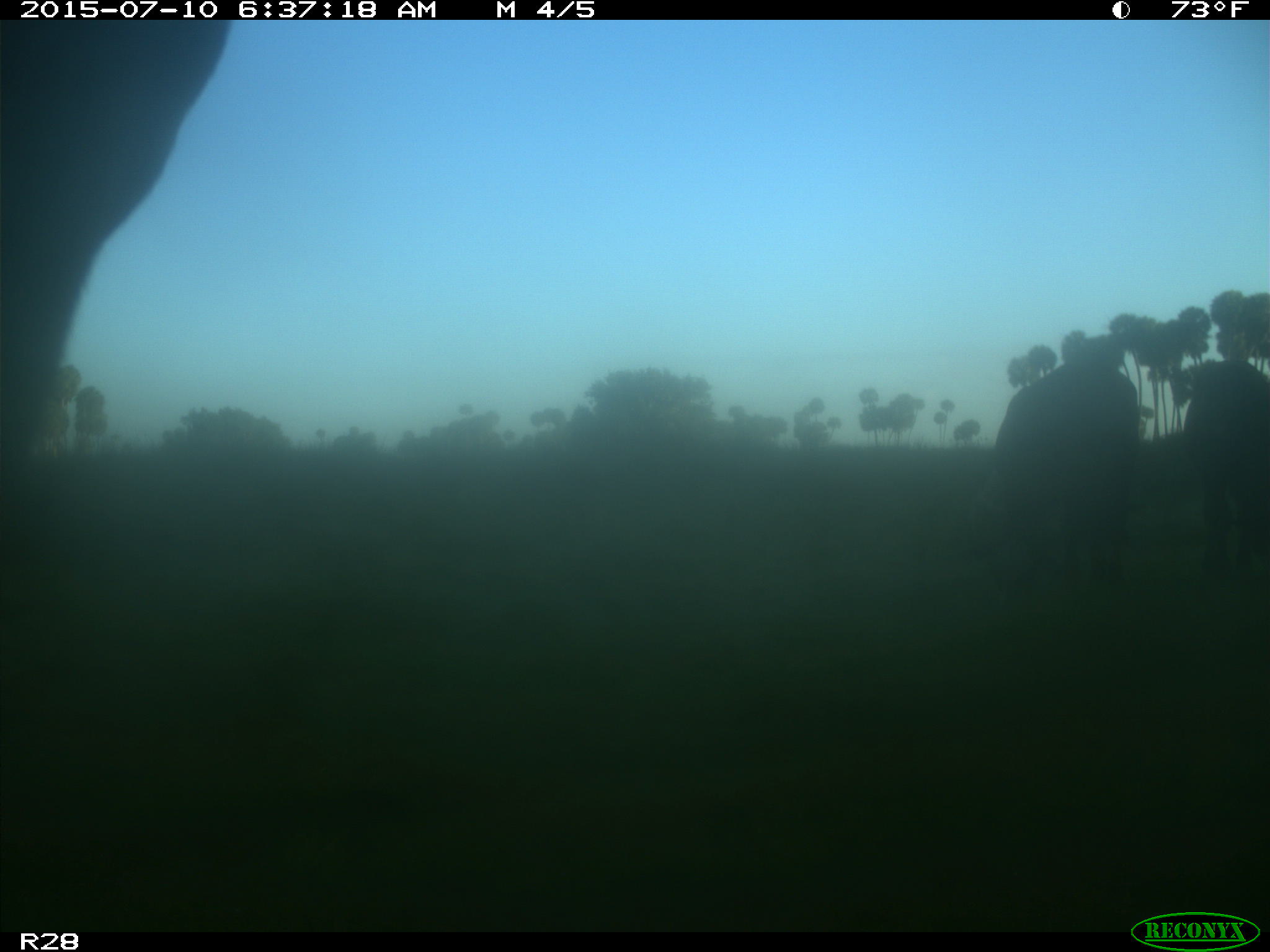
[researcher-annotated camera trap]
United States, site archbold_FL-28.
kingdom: Animalia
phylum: Chordata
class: Mammalia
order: Artiodactyla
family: Bovidae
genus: Bos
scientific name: Bos taurus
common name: domestic cow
Bos taurus (domestic cow).